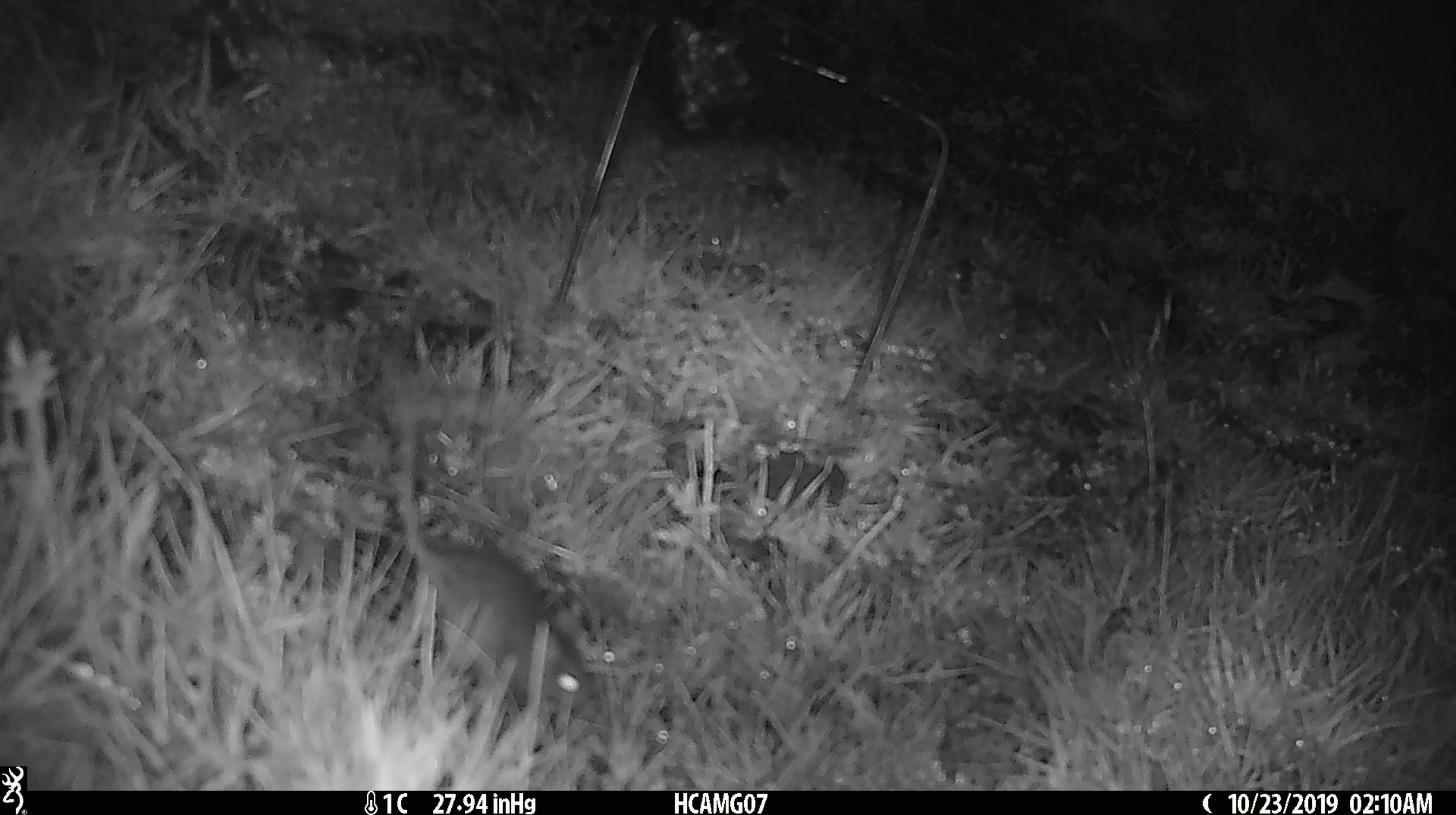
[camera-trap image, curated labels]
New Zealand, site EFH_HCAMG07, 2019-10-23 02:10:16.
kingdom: Animalia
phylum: Chordata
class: Mammalia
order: Rodentia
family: Muridae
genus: Mus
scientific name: Mus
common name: mouse